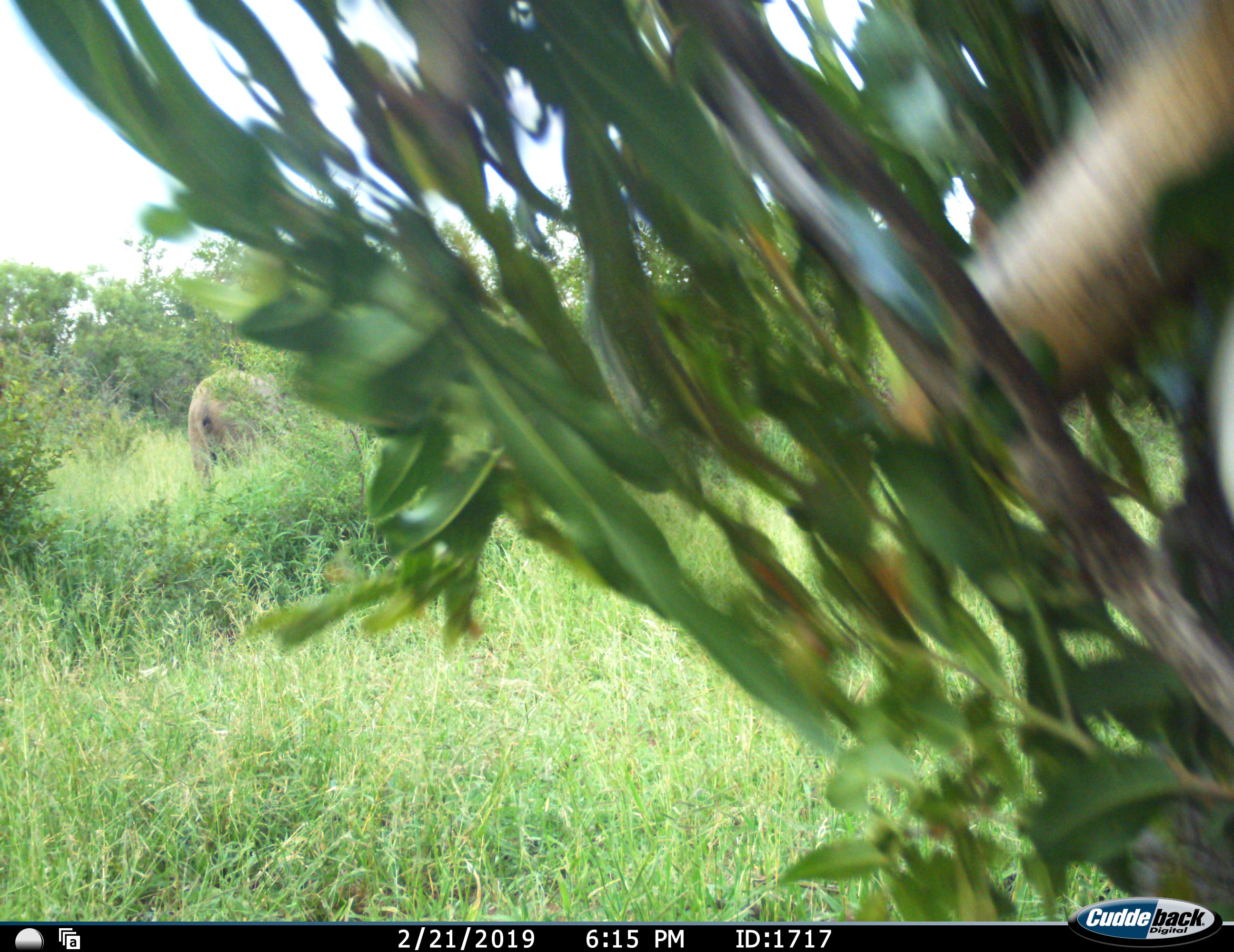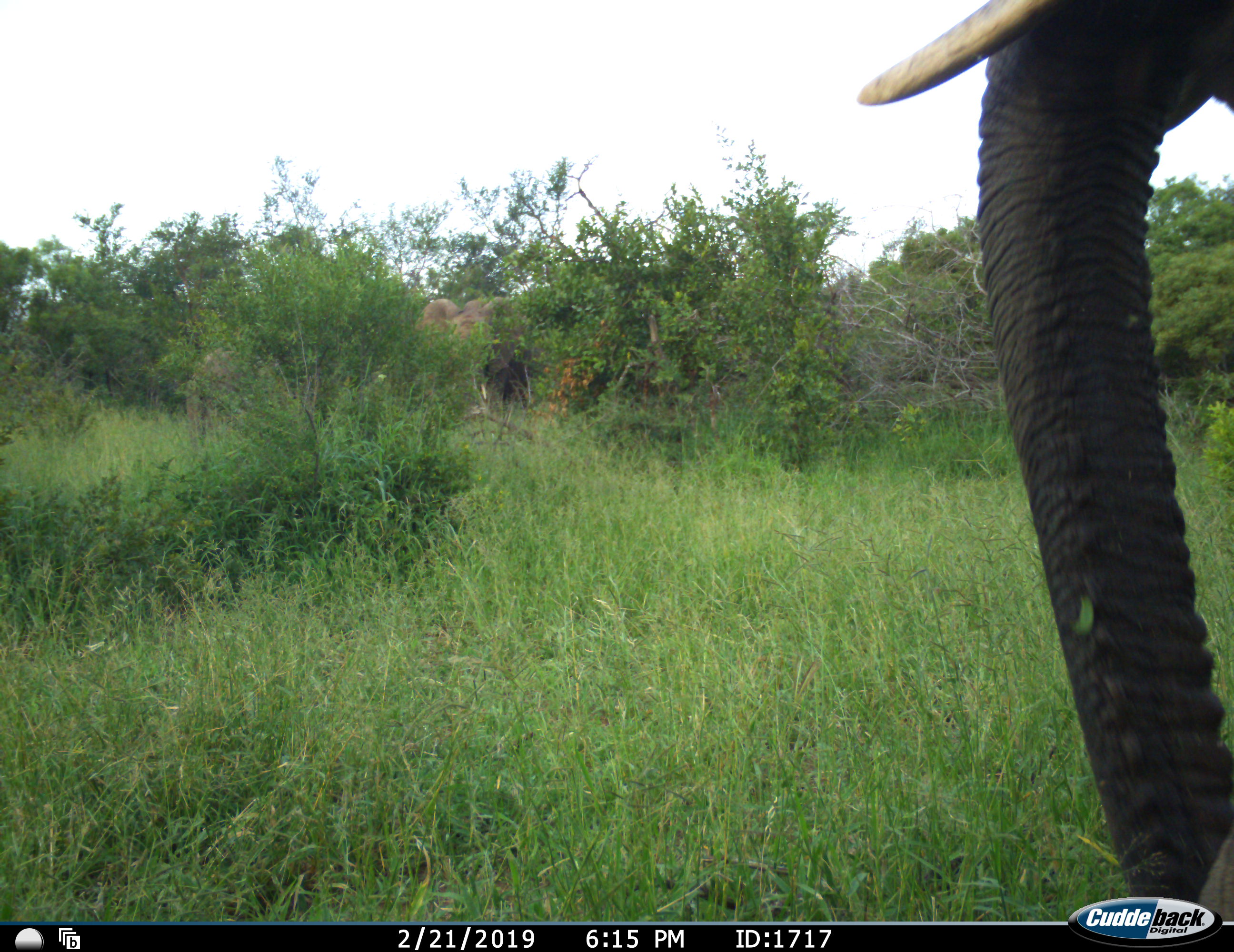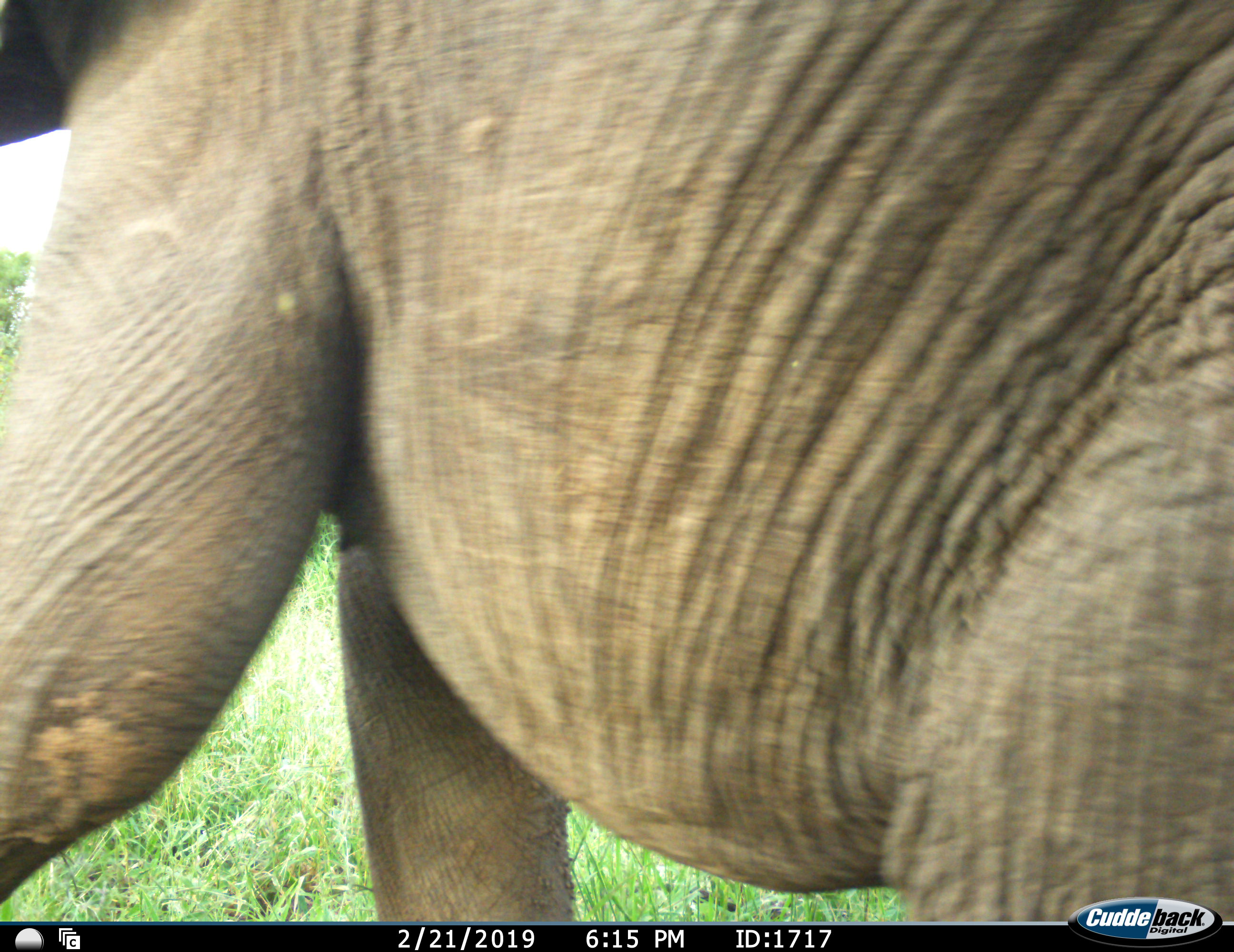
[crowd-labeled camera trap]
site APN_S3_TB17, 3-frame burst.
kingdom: Animalia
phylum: Chordata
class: Mammalia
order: Proboscidea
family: Elephantidae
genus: Loxodonta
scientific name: Loxodonta africana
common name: african bush elephant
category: elephant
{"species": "elephant (african bush elephant) (Loxodonta africana)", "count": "3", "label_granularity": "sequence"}